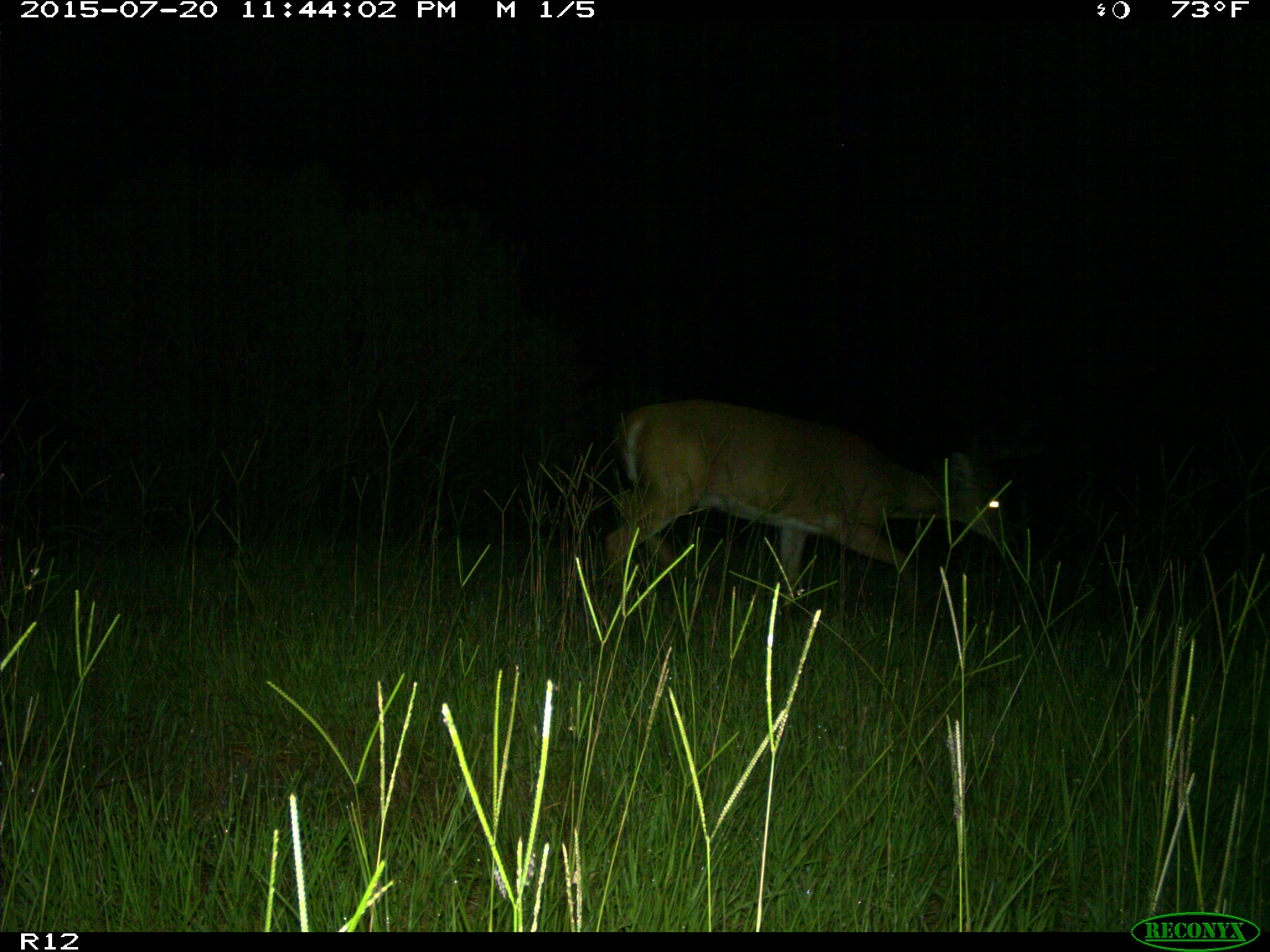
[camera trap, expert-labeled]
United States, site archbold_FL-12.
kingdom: Animalia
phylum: Chordata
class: Mammalia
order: Artiodactyla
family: Cervidae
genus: Odocoileus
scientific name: Odocoileus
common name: deer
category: unidentified deer